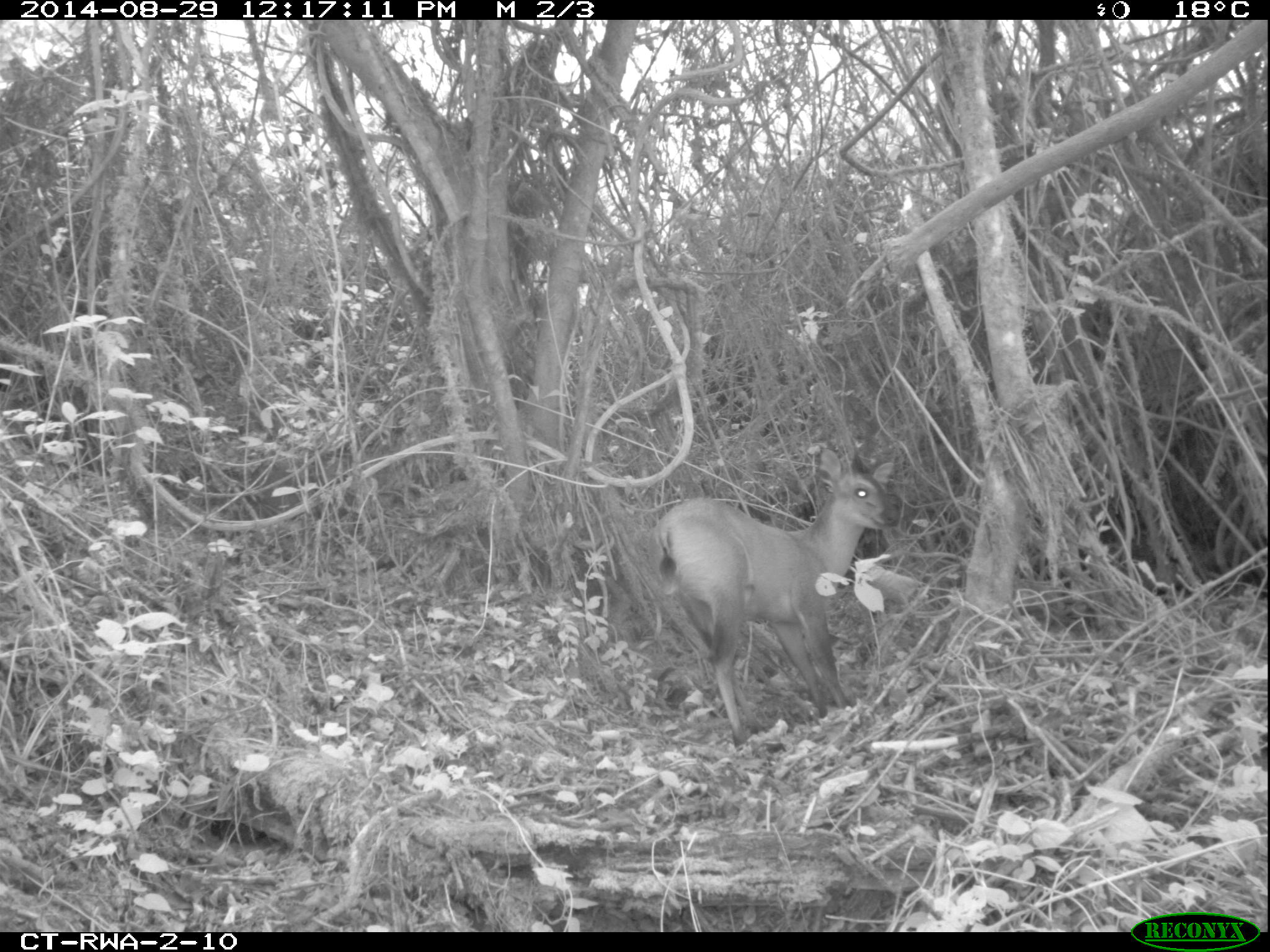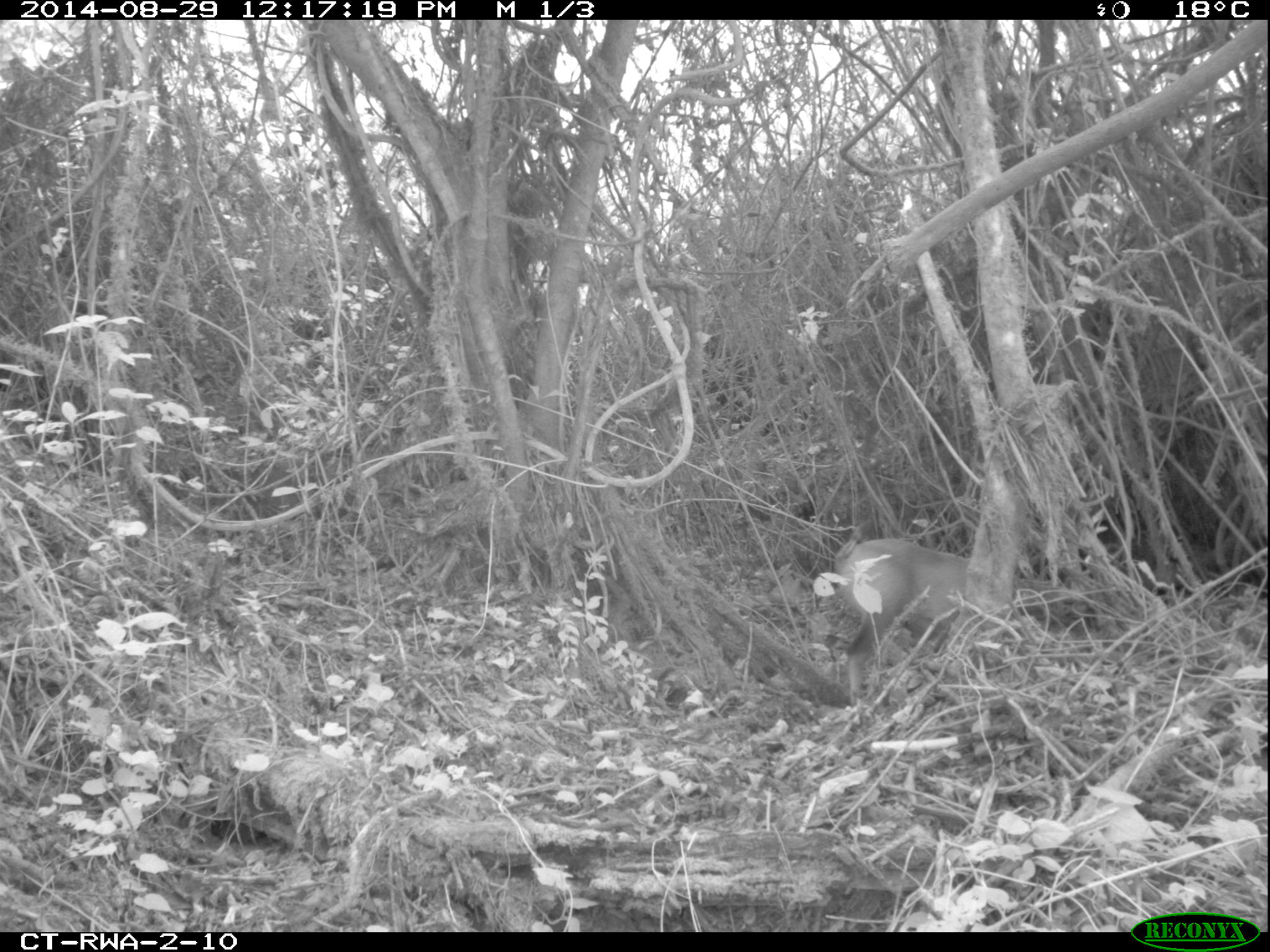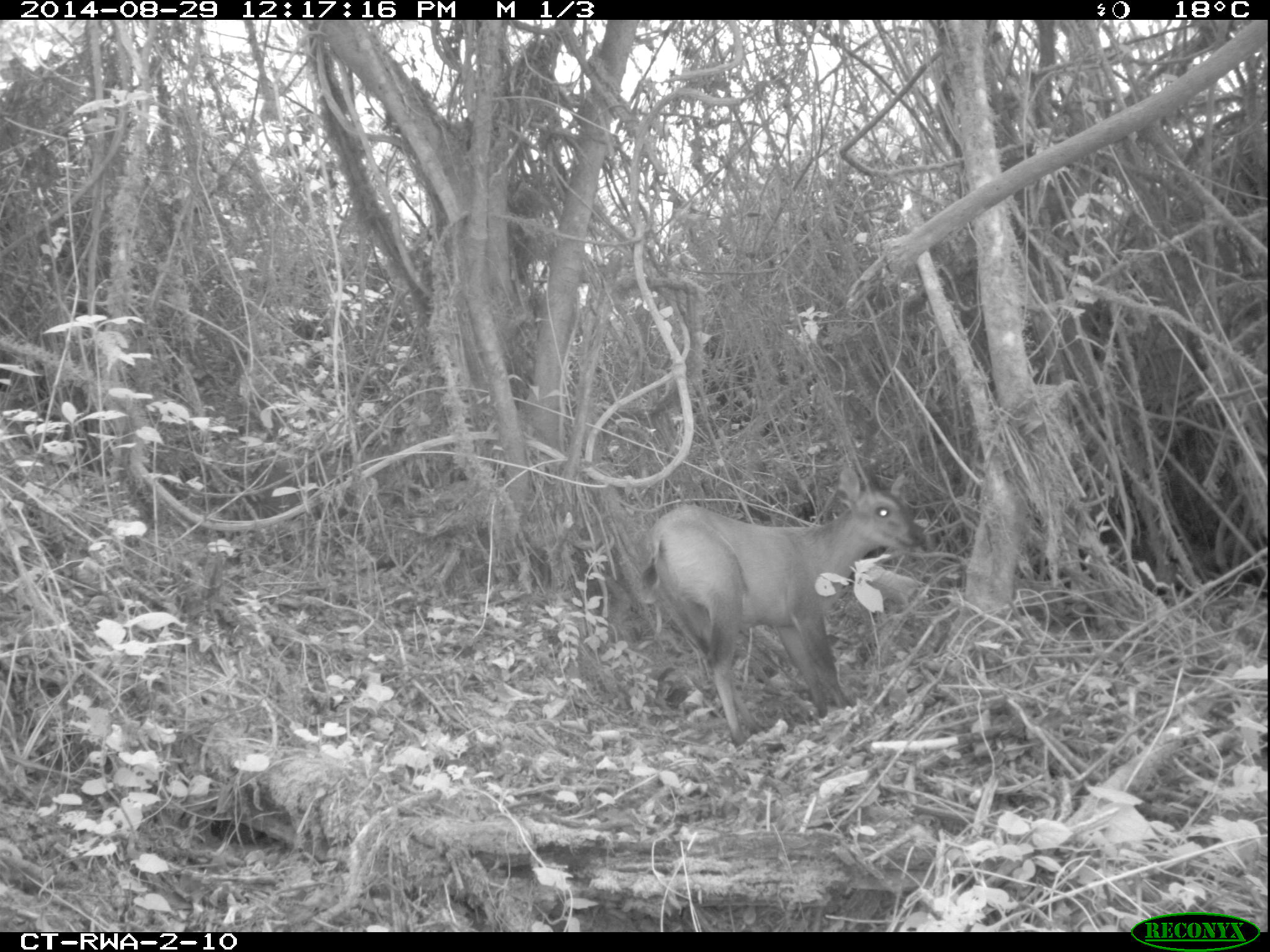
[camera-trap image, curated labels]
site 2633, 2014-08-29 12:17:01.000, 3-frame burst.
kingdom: Animalia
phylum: Chordata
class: Mammalia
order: Artiodactyla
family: Bovidae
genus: Cephalophus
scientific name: Cephalophus nigrifrons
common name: black-fronted duiker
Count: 1.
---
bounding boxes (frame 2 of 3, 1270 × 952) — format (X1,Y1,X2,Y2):
cephalophus nigrifrons: (833,539,1023,708)